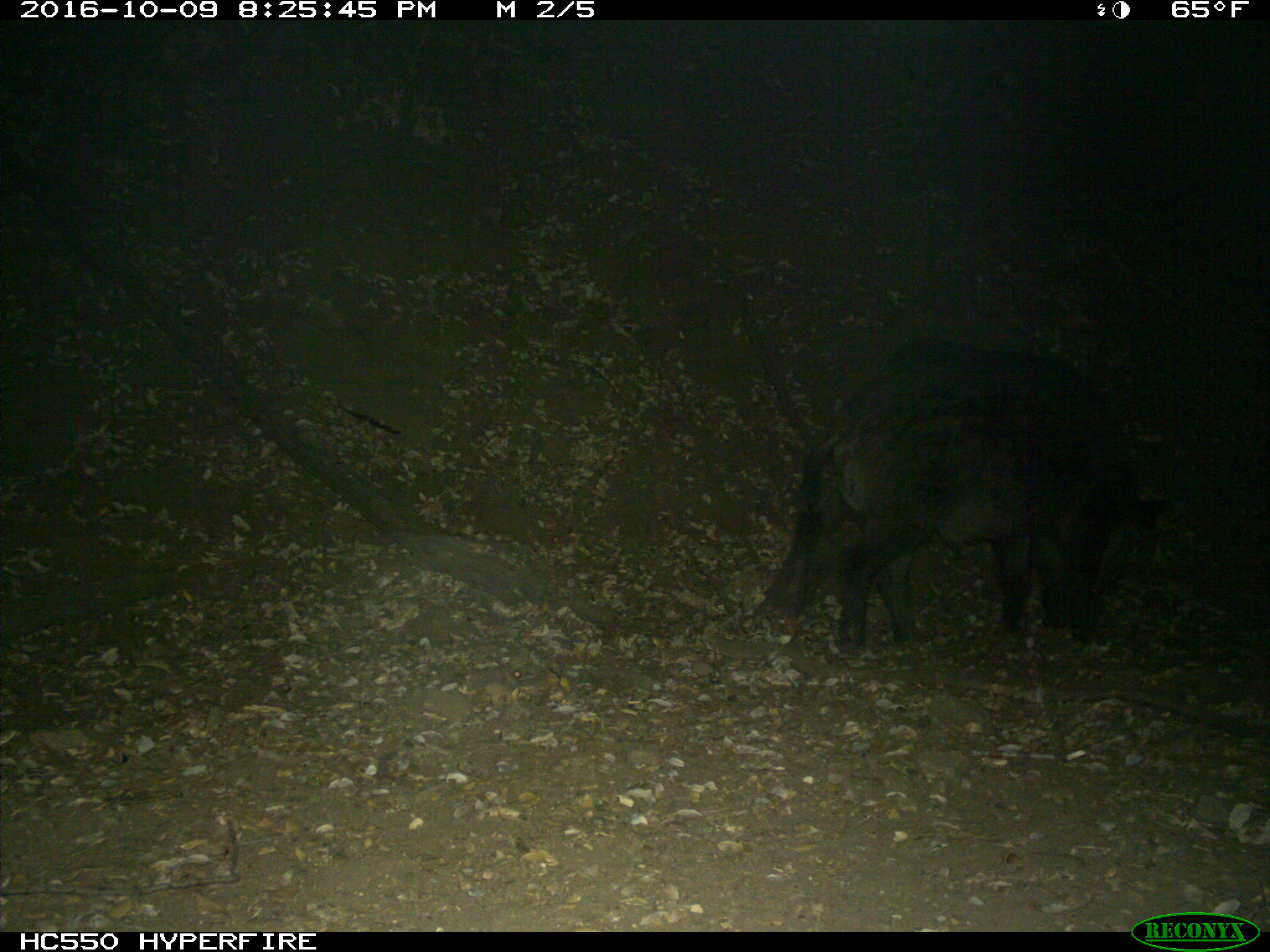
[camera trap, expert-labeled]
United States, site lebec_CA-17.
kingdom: Animalia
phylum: Chordata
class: Mammalia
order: Artiodactyla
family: Suidae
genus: Sus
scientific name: Sus scrofa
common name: wild boar